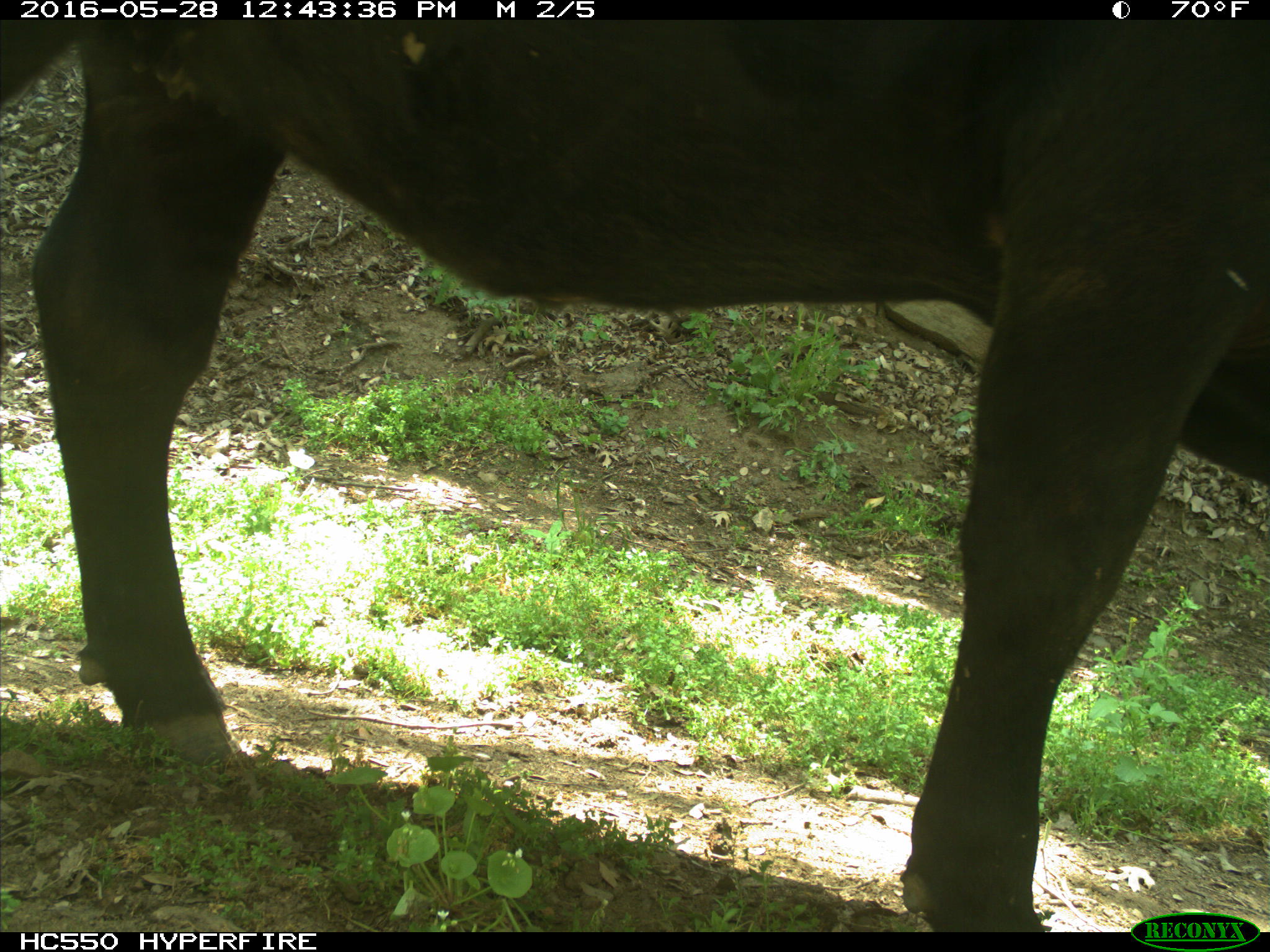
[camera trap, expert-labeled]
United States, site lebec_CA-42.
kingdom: Animalia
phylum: Chordata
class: Mammalia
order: Artiodactyla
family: Bovidae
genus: Bos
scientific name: Bos taurus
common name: domestic cow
Bos taurus (domestic cow).